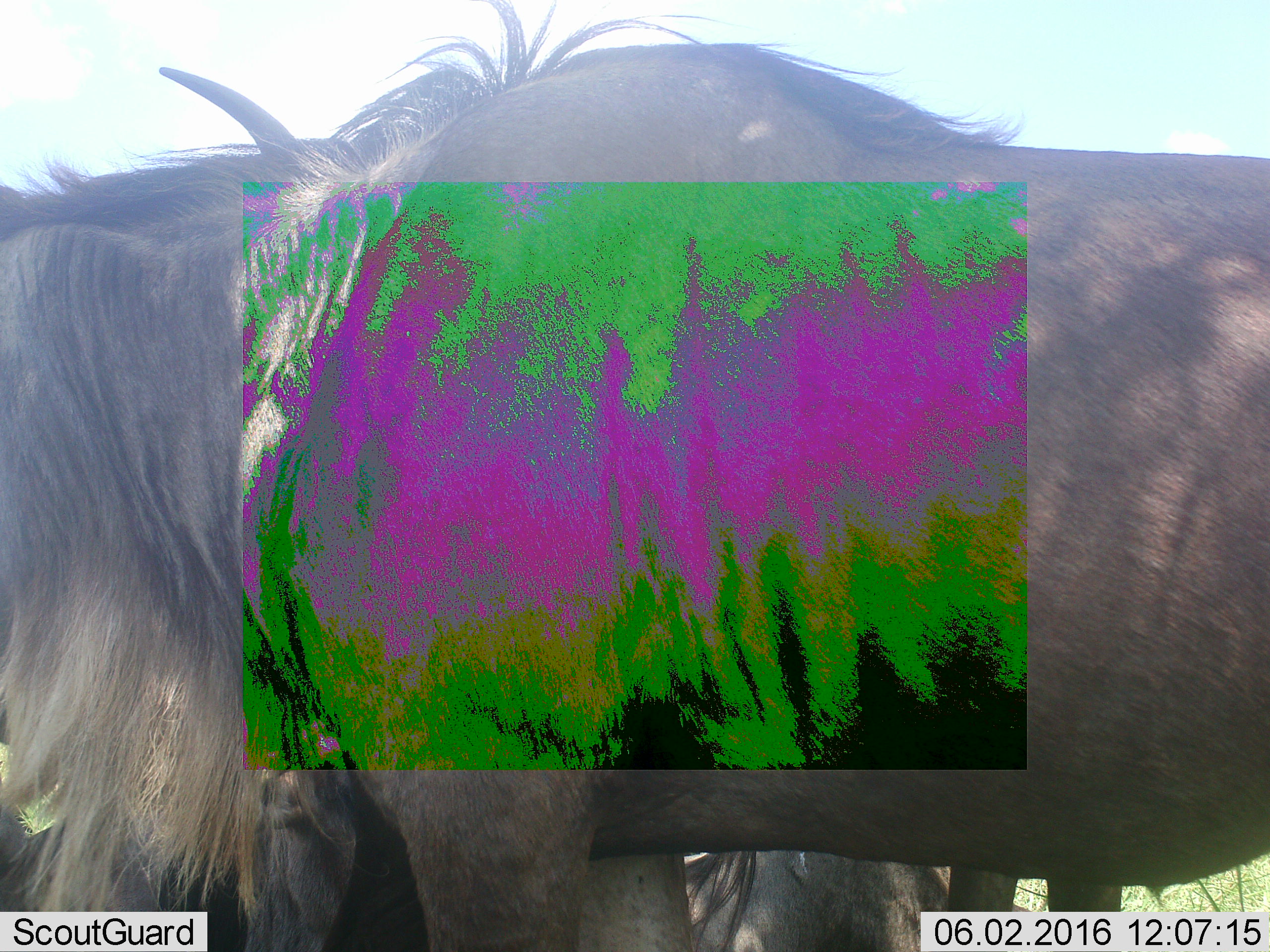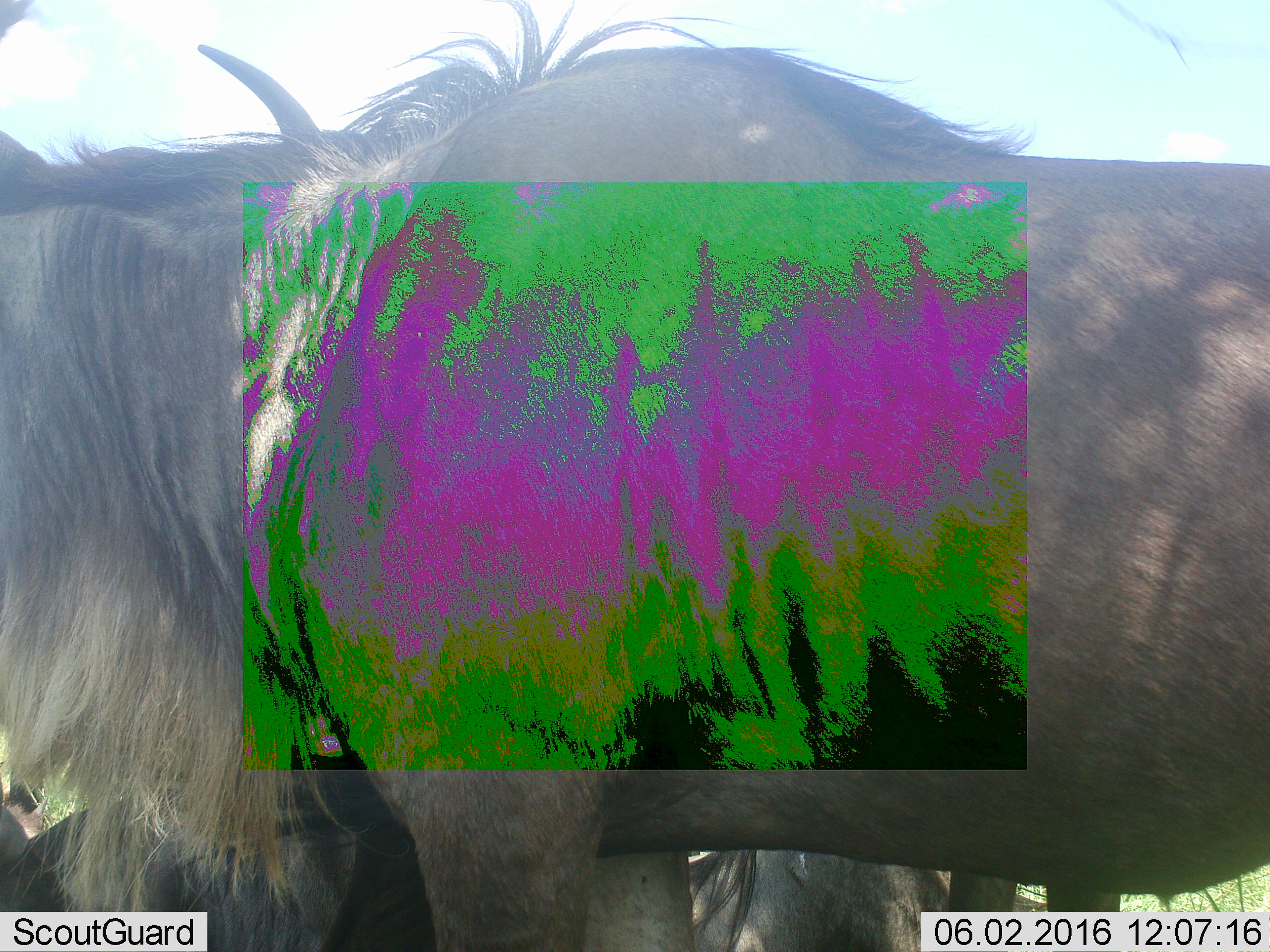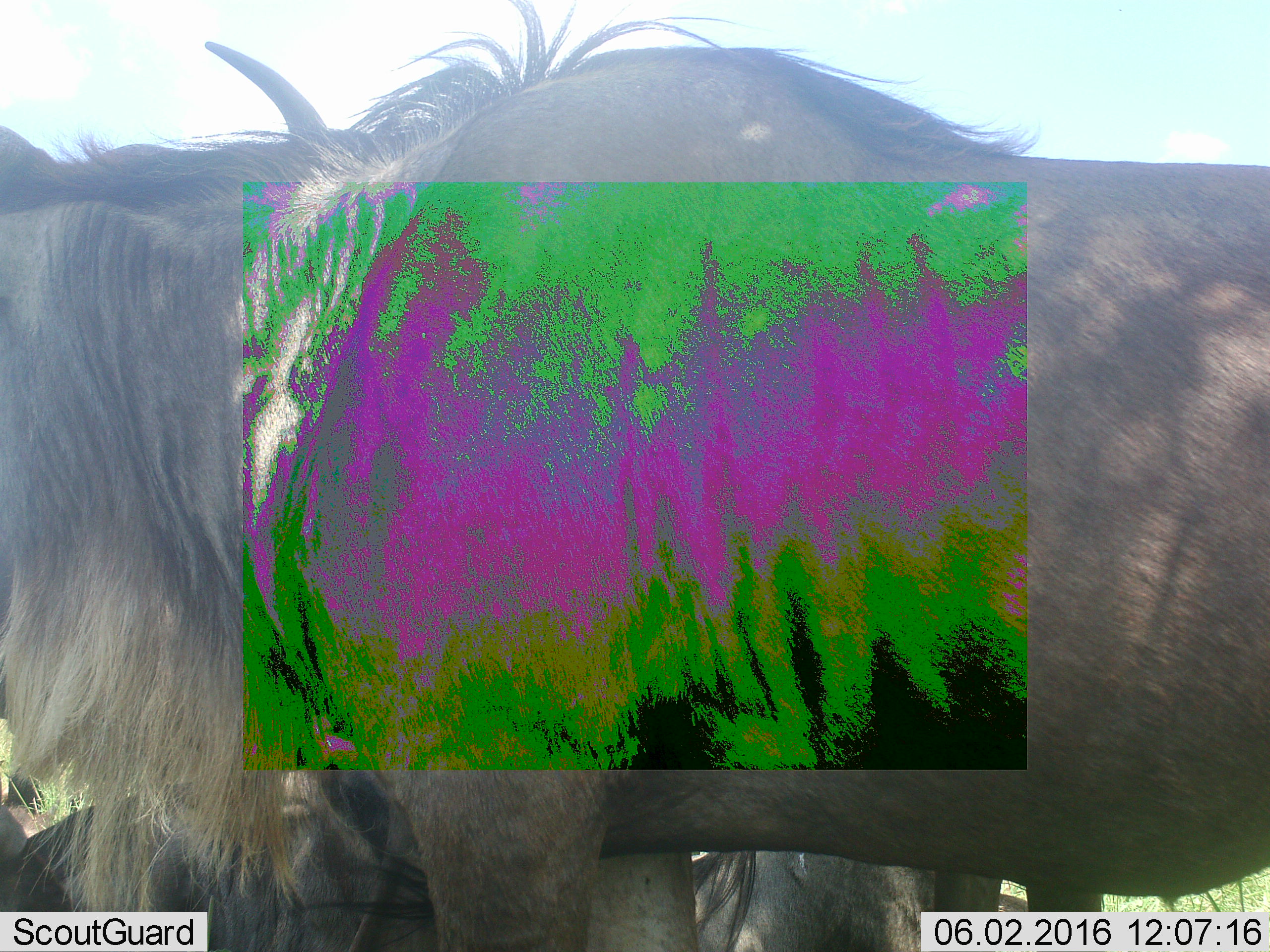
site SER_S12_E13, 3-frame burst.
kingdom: Animalia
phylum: Chordata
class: Mammalia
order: Artiodactyla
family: Bovidae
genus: Connochaetes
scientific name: Connochaetes taurinus taurinus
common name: blue wildebeest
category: wildebeestblue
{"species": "wildebeestblue (blue wildebeest) (Connochaetes taurinus taurinus)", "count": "5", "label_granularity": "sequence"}